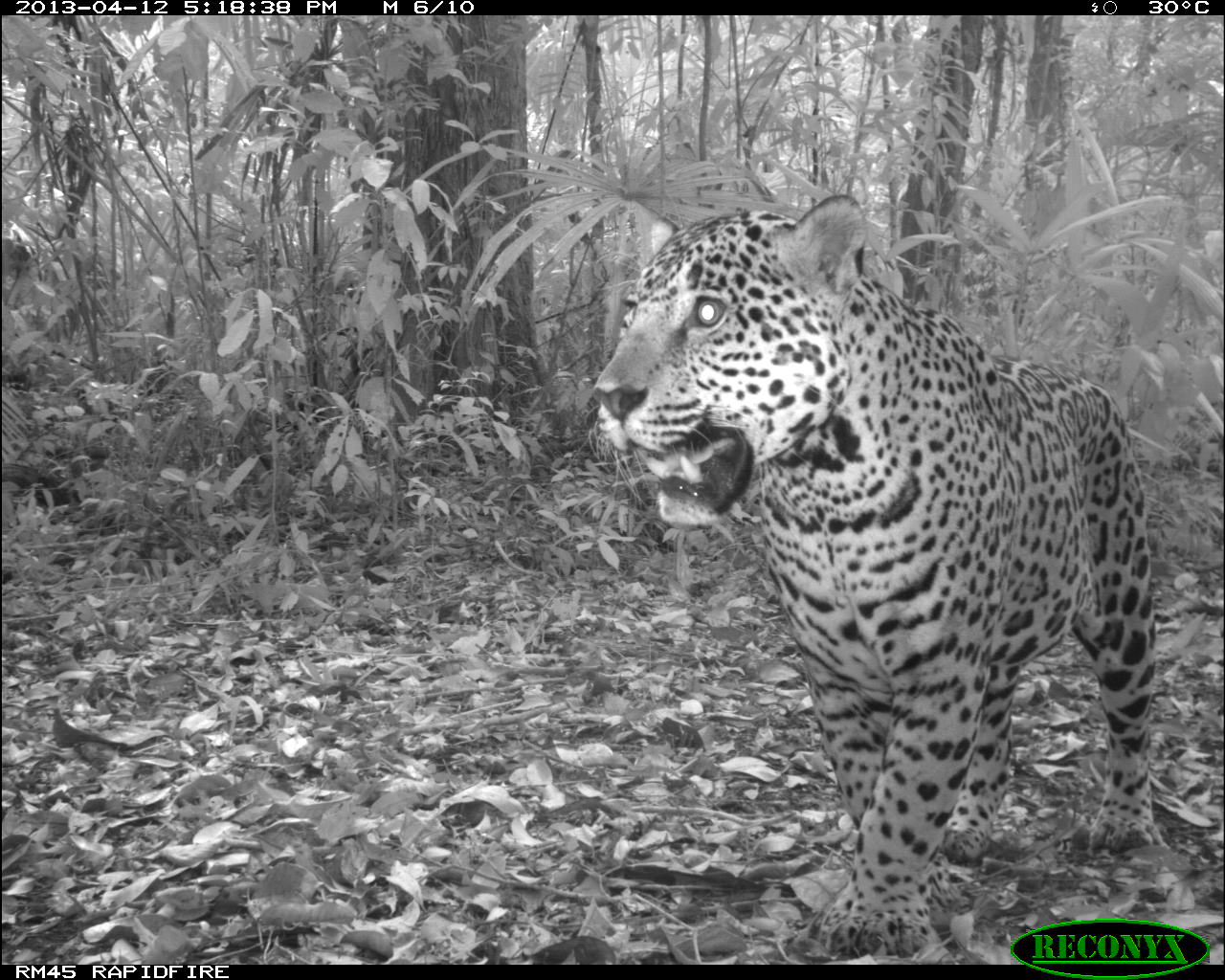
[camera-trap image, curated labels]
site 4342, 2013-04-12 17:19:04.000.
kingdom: Animalia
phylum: Chordata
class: Mammalia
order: Carnivora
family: Felidae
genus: Panthera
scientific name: Panthera onca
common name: jaguar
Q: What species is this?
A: Panthera onca (jaguar).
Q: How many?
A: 1.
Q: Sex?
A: Male.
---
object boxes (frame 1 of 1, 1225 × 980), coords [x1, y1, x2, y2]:
panthera onca: [590, 194, 1156, 958]